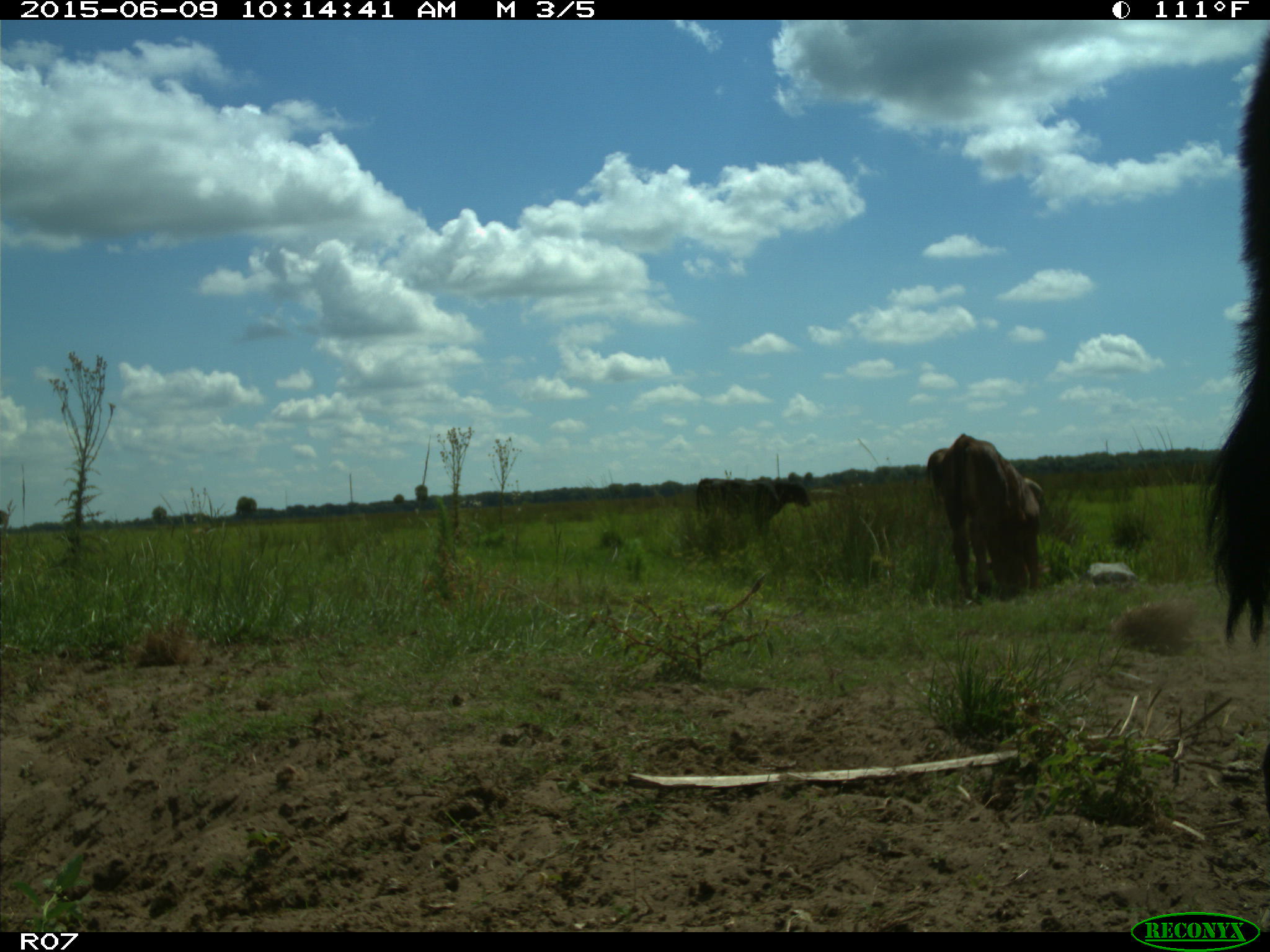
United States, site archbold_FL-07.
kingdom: Animalia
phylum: Chordata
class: Mammalia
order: Artiodactyla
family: Bovidae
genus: Bos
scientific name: Bos taurus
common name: domestic cow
Bos taurus (domestic cow).